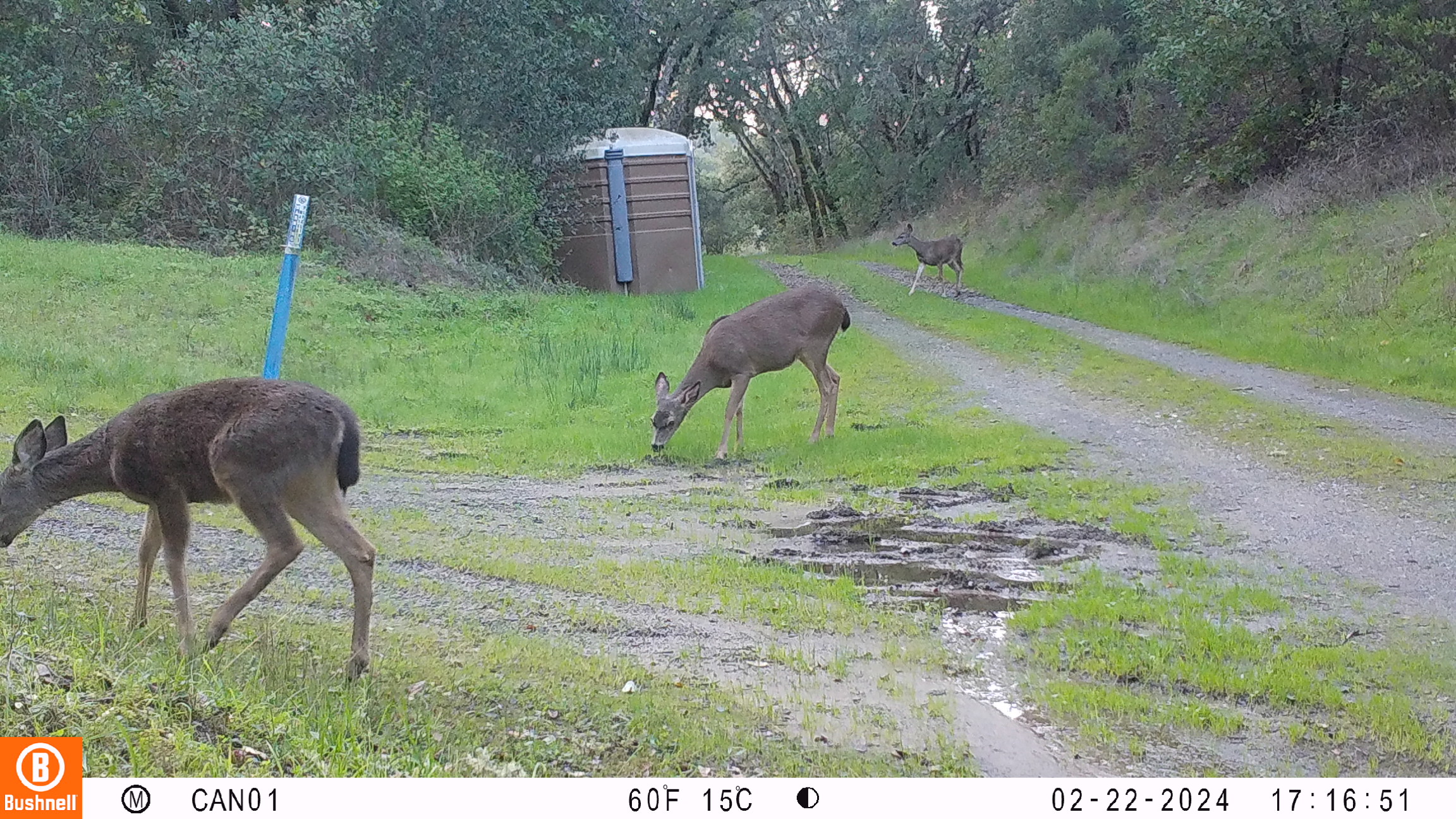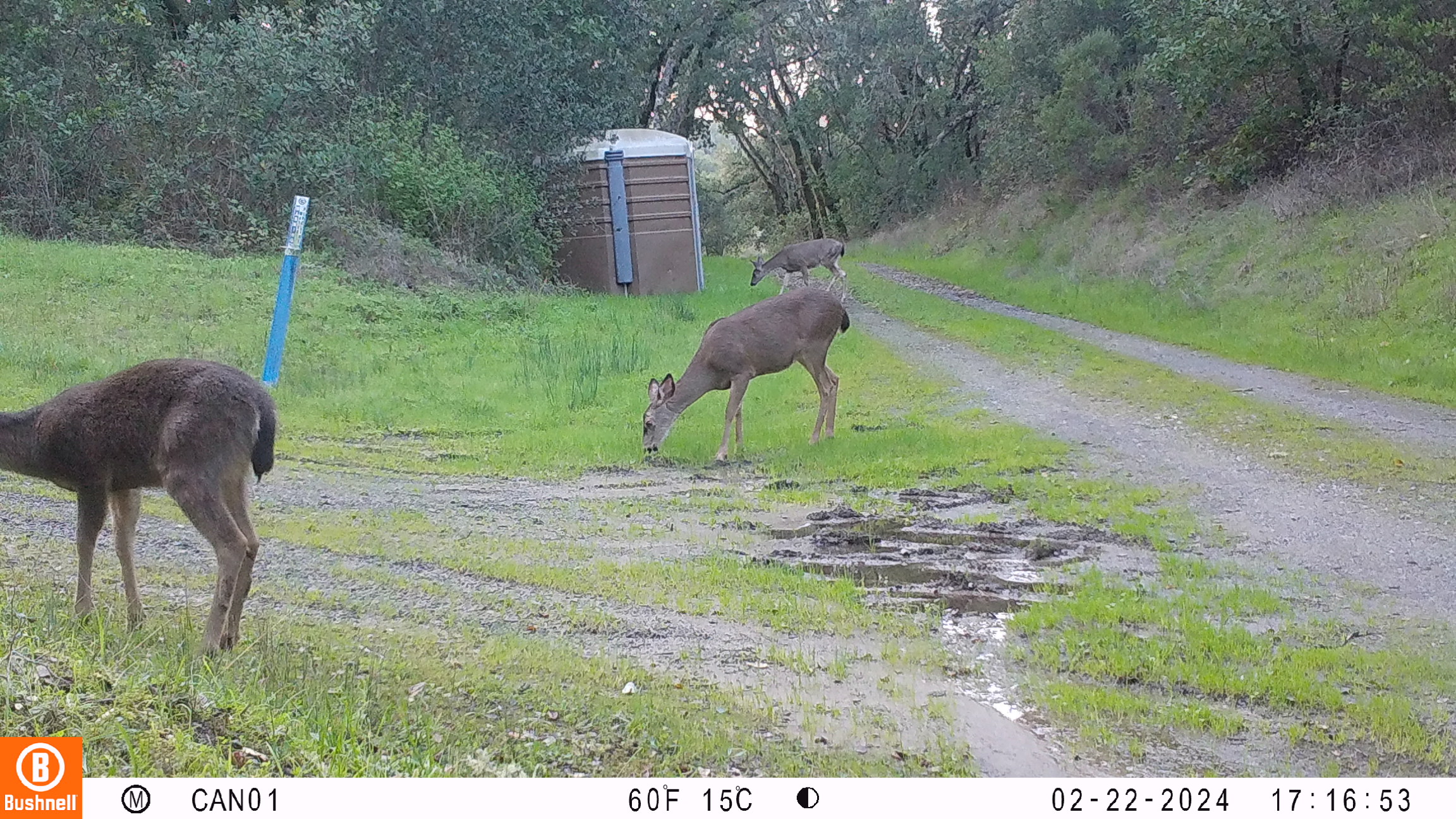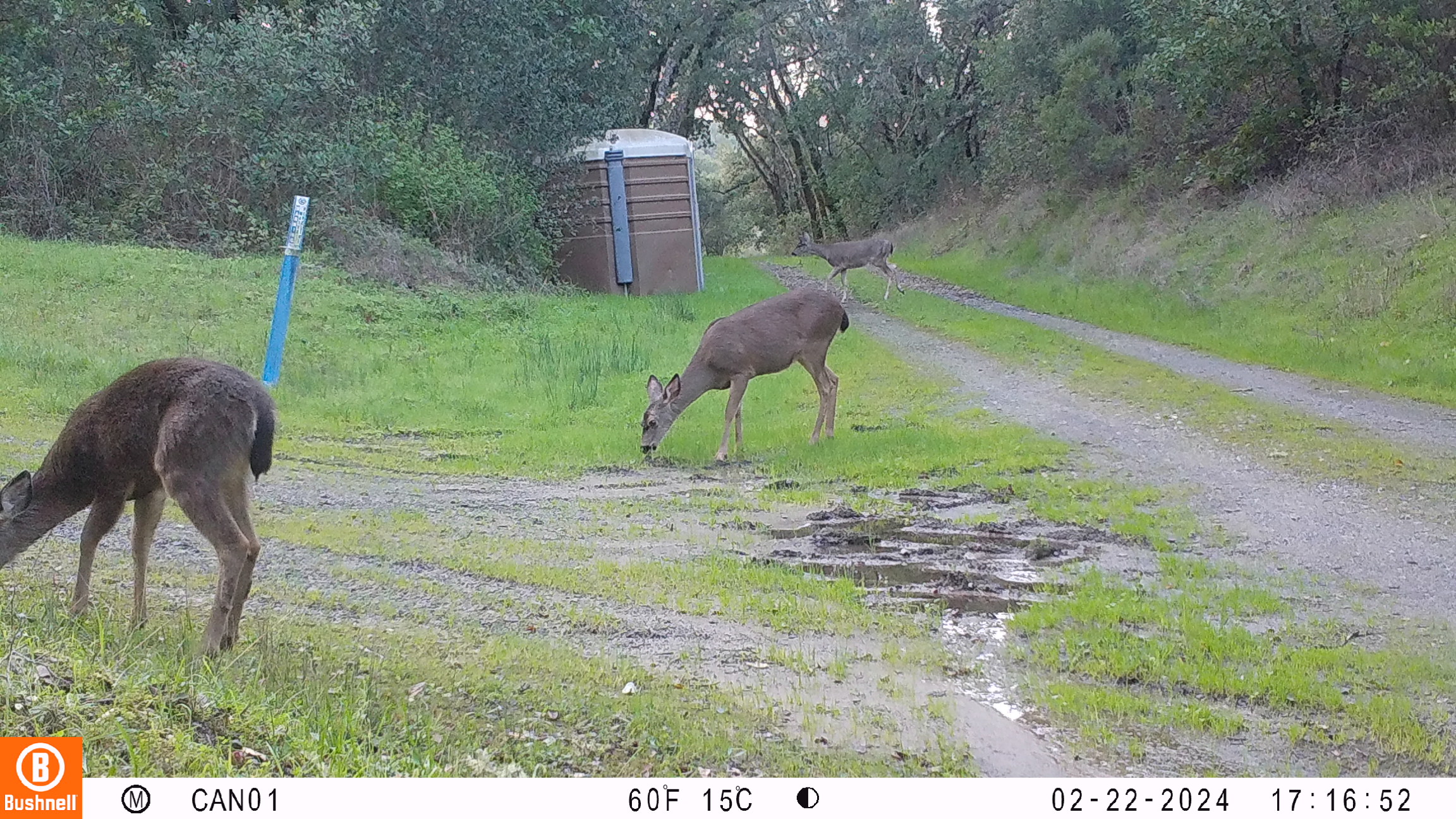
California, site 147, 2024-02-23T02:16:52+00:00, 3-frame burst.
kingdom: Animalia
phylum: Chordata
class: Mammalia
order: Artiodactyla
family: Cervidae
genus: Odocoileus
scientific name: Odocoileus hemionus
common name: mule deer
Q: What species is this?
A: Mule deer (Odocoileus hemionus).